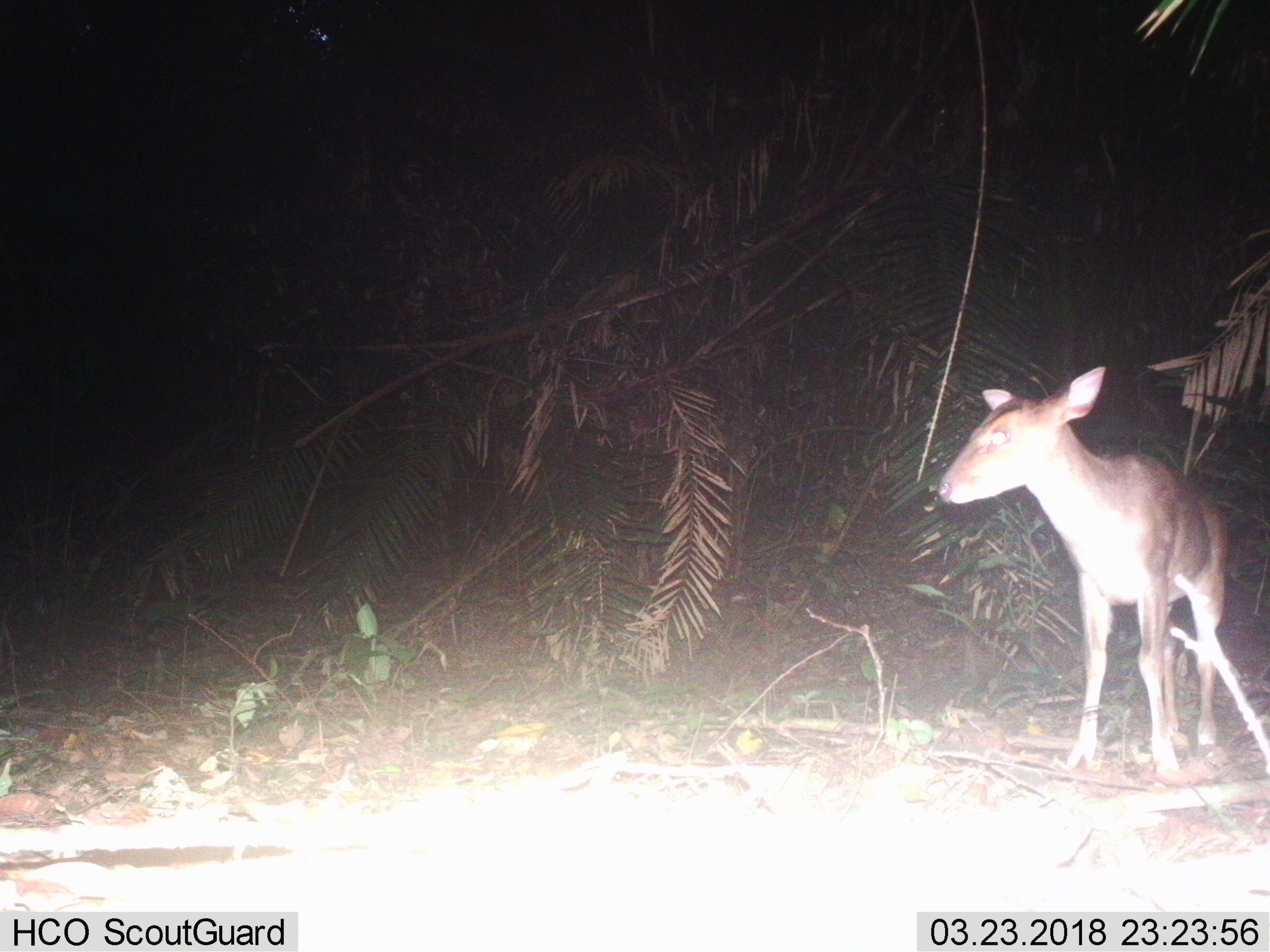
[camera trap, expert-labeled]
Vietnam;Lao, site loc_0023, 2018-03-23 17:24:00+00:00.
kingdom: Animalia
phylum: Chordata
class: Mammalia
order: Artiodactyla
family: Cervidae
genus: Muntiacus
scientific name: Muntiacus vuquangensis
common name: large-antlered muntjac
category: large antlered muntjac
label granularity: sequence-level